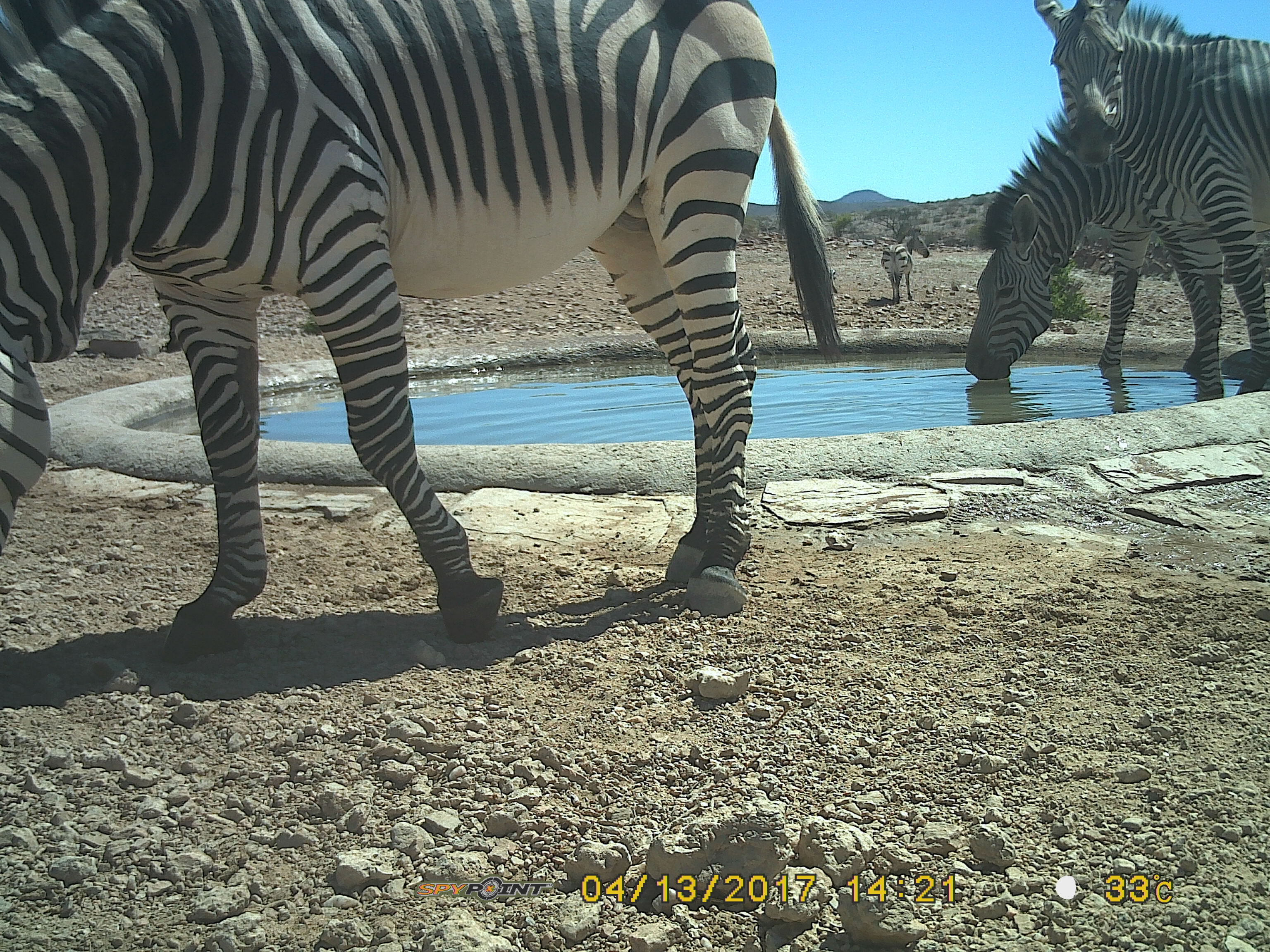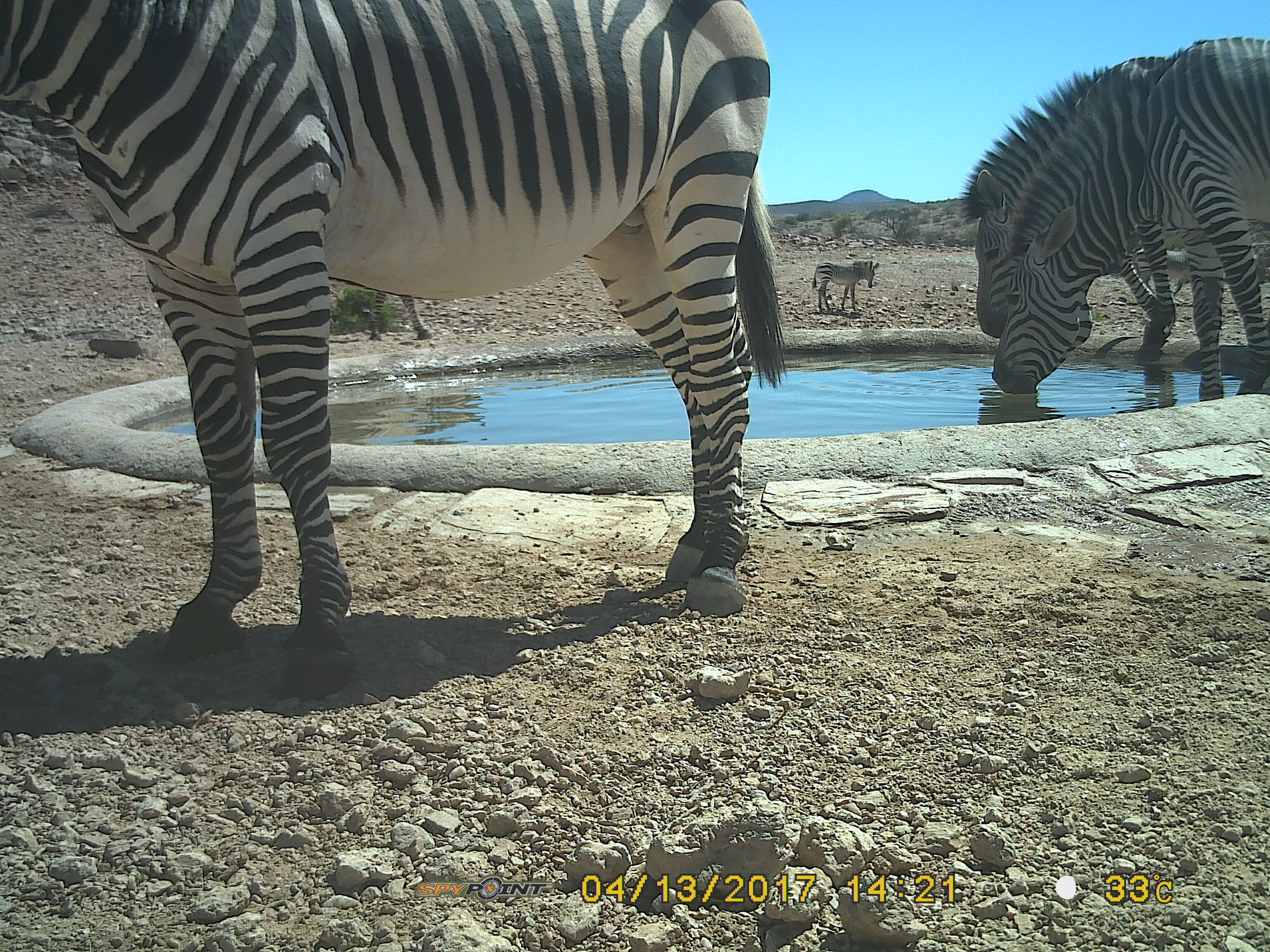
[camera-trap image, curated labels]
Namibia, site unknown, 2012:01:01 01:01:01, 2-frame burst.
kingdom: Animalia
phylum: Chordata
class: Mammalia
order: Perissodactyla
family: Equidae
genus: Equus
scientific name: Equus zebra hartmannae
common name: hartmann's mountain zebra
Equus zebra hartmannae (hartmann's mountain zebra).